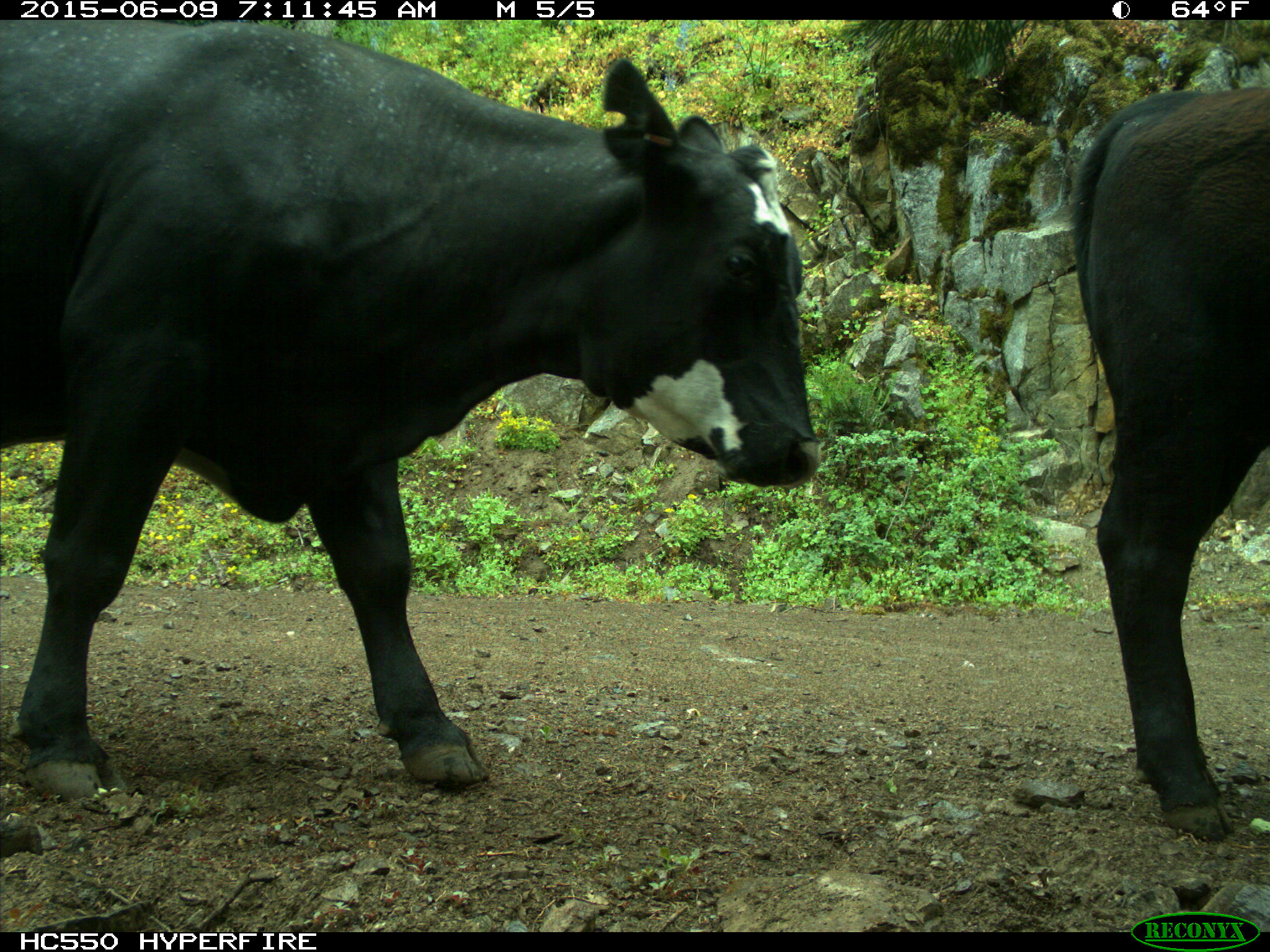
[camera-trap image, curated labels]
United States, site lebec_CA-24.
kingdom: Animalia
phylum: Chordata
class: Mammalia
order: Artiodactyla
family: Bovidae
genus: Bos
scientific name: Bos taurus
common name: domestic cow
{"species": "Bos taurus (domestic cow)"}